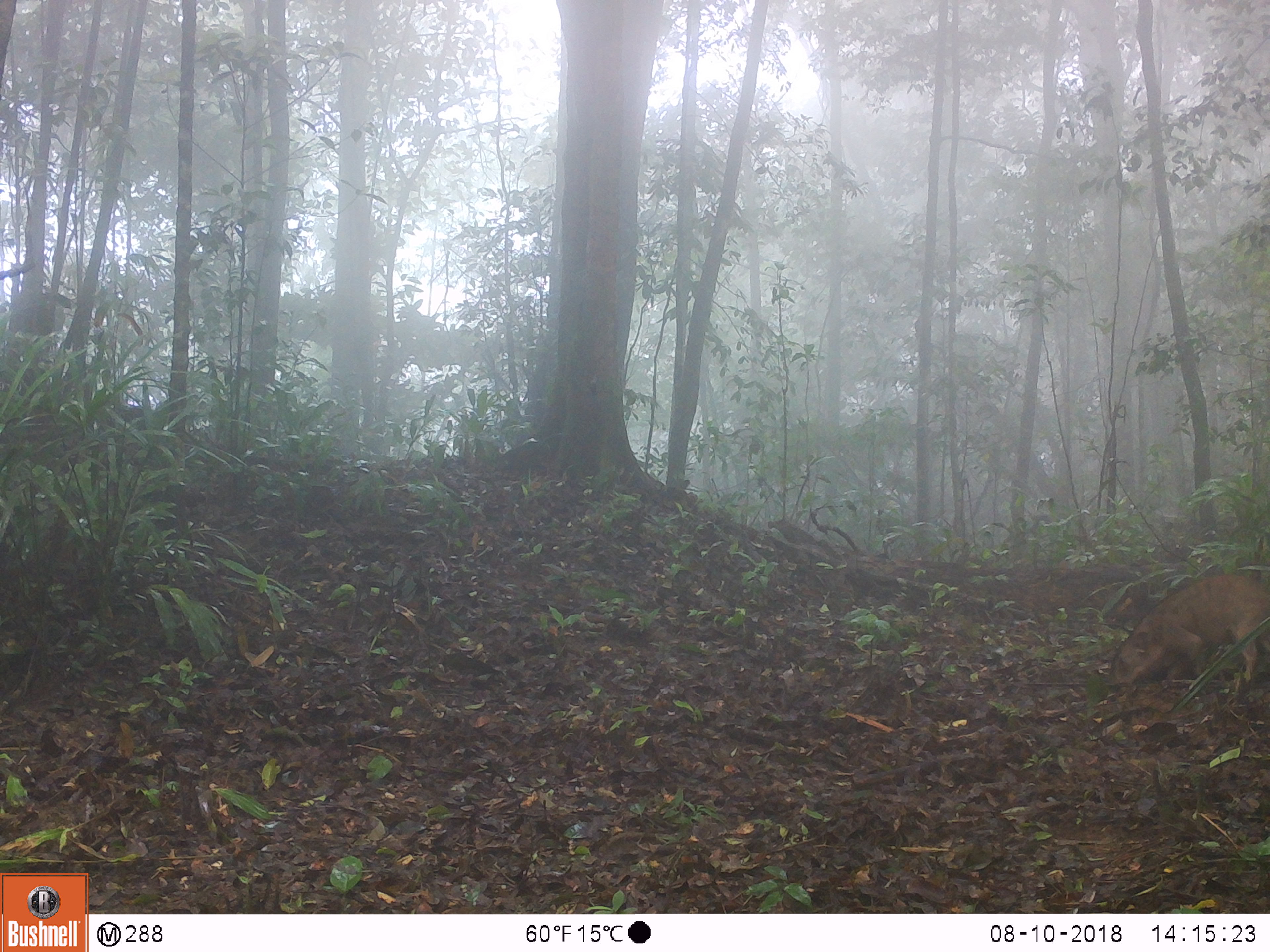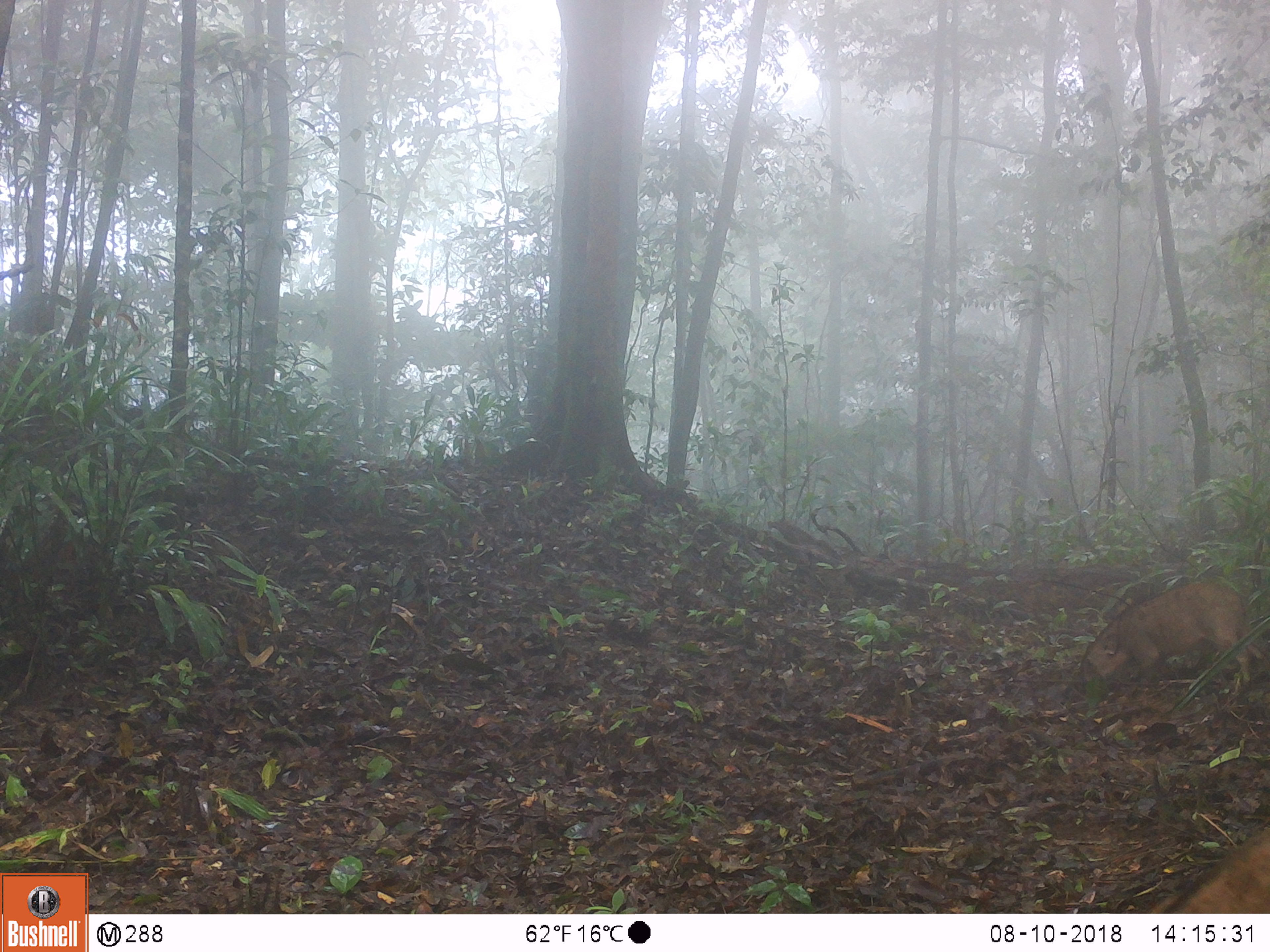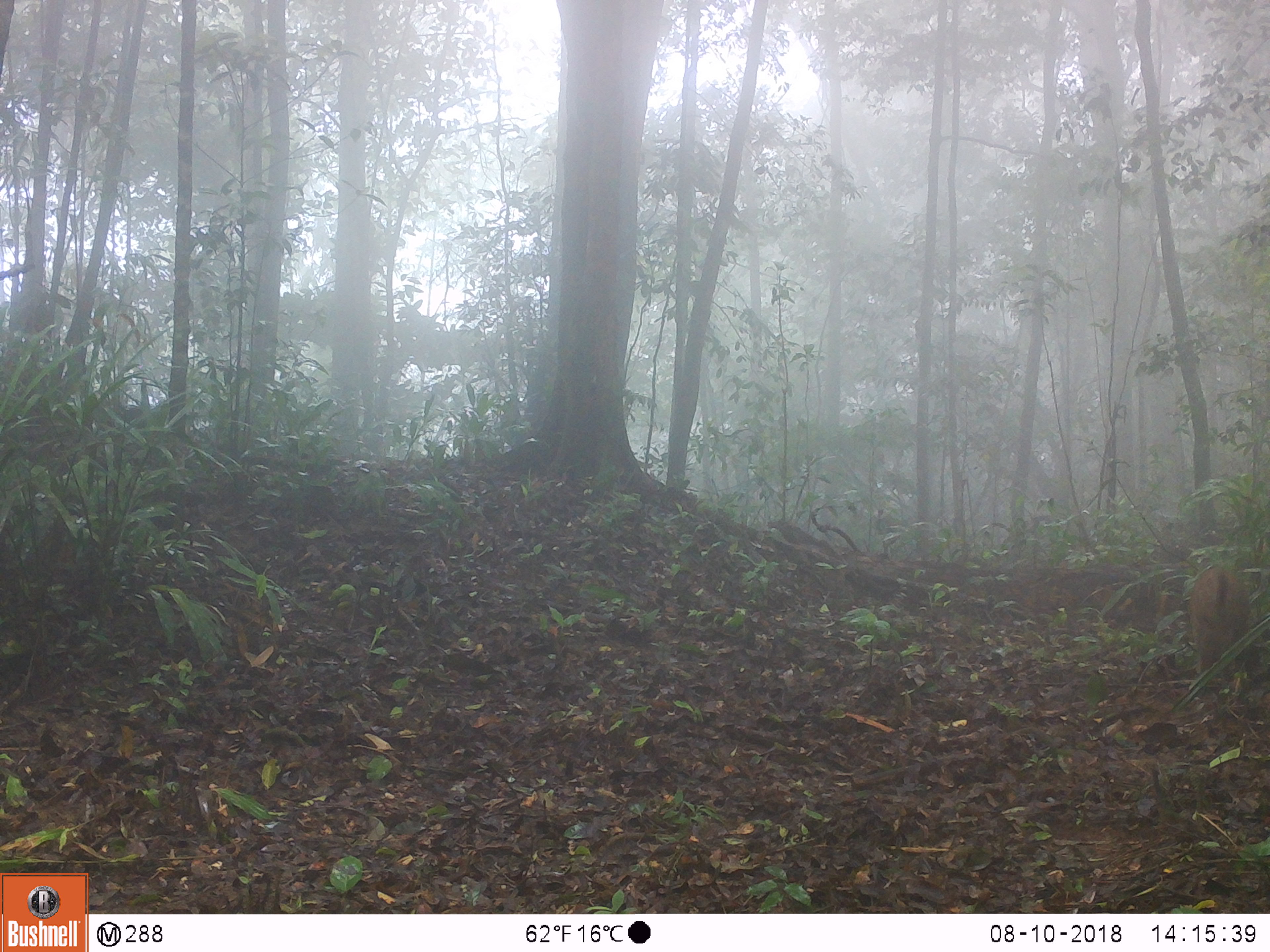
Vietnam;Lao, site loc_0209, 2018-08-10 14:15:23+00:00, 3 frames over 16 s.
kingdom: Animalia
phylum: Chordata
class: Mammalia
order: Artiodactyla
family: Suidae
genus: Sus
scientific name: Sus scrofa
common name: eurasian wild pig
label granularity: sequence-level